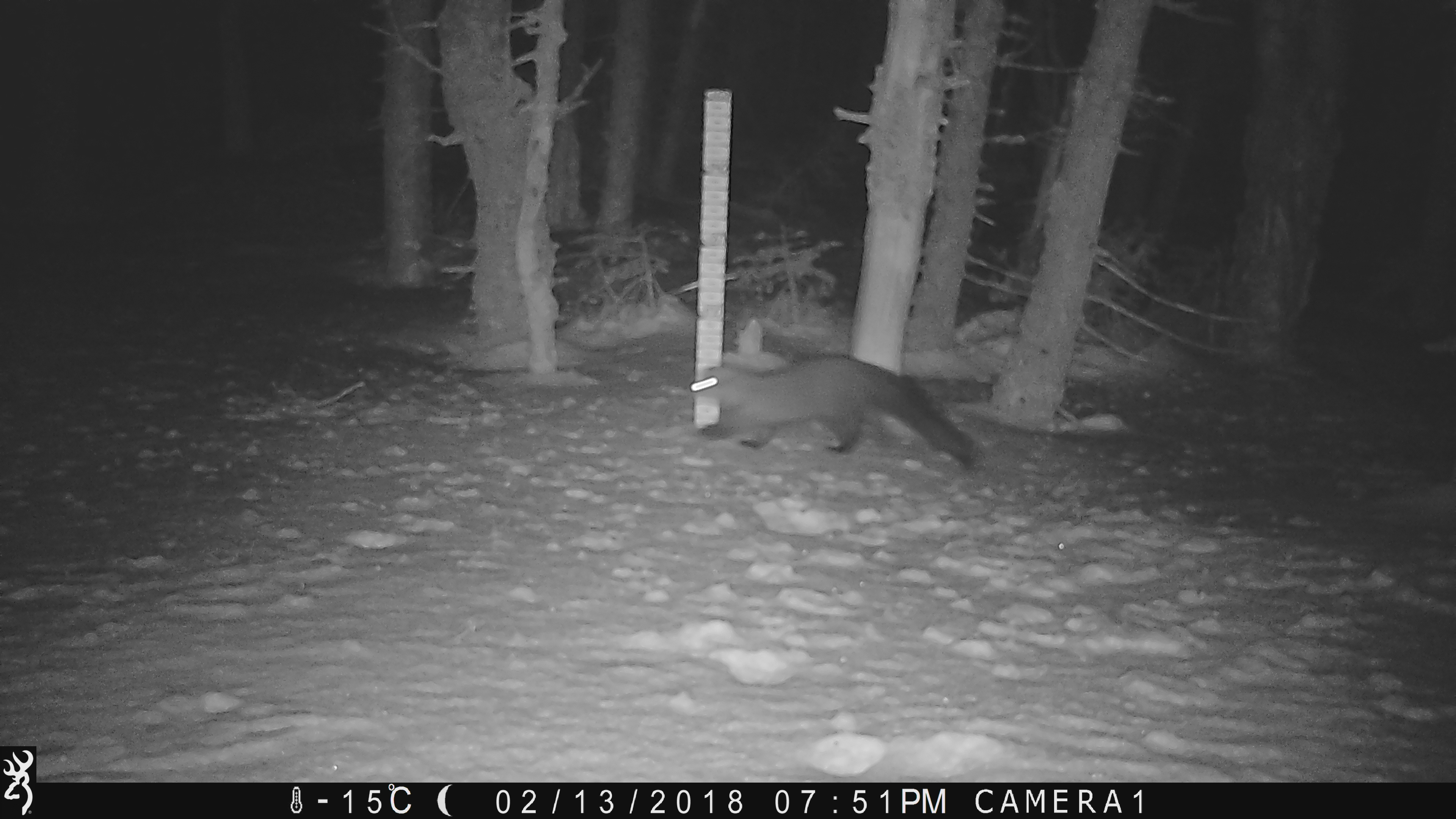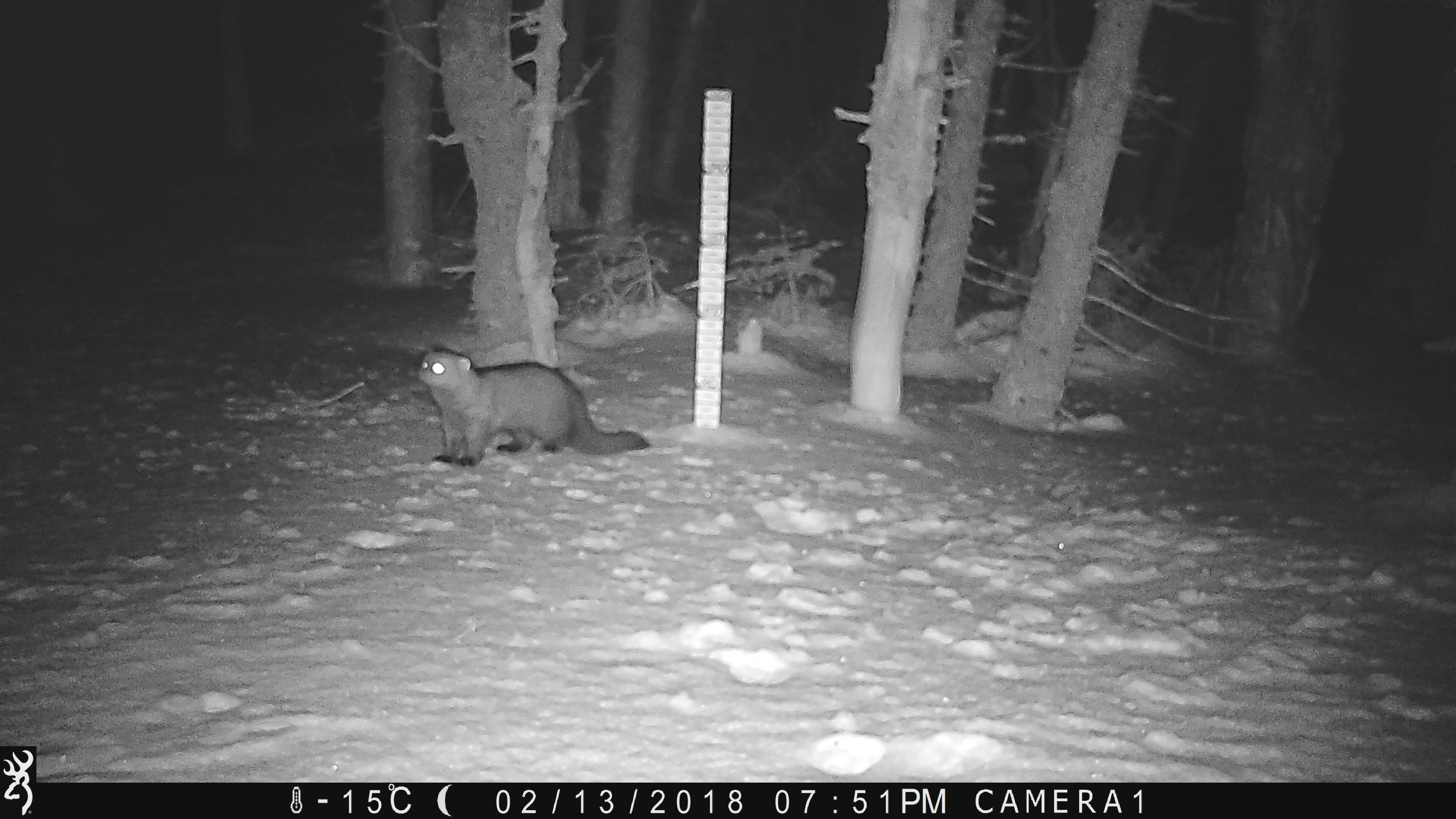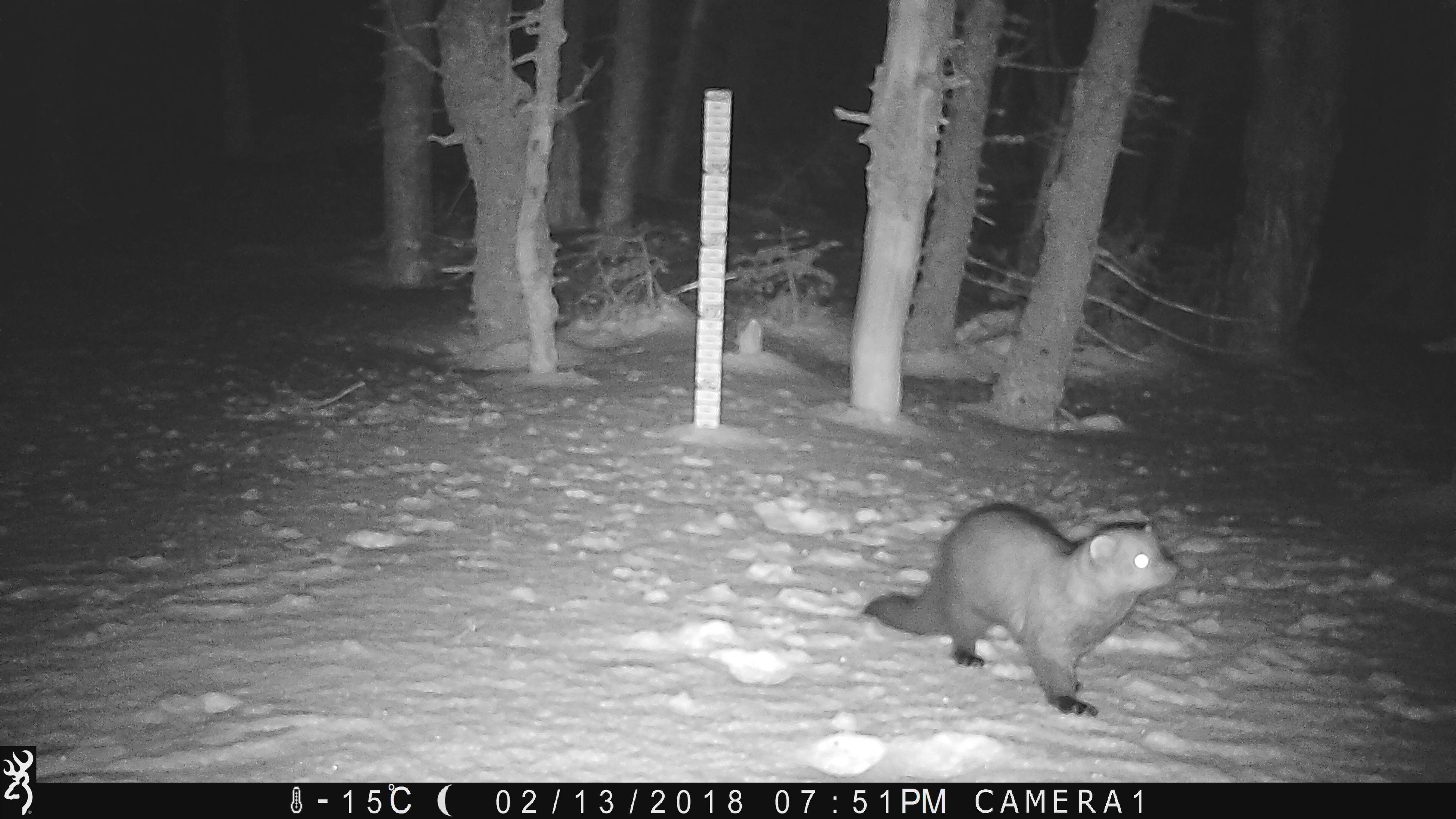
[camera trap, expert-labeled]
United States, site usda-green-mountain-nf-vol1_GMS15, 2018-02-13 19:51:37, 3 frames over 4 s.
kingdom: Animalia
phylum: Chordata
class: Mammalia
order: Carnivora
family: Mustelidae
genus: Pekania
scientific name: Pekania pennanti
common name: fisher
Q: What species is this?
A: Fisher (Pekania pennanti).